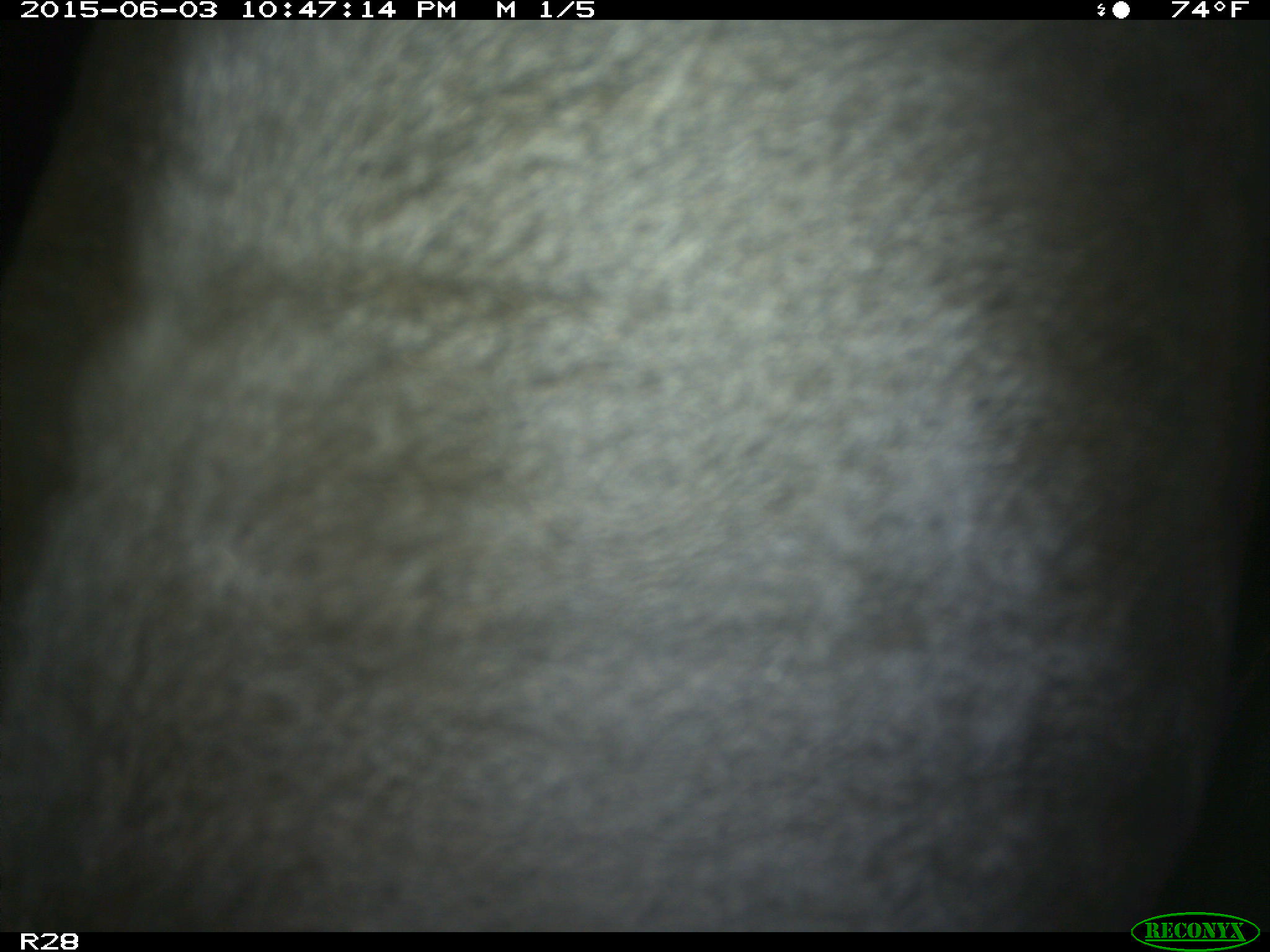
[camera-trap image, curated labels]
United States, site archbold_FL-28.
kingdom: Animalia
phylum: Chordata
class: Mammalia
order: Artiodactyla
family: Bovidae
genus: Bos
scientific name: Bos taurus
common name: domestic cow